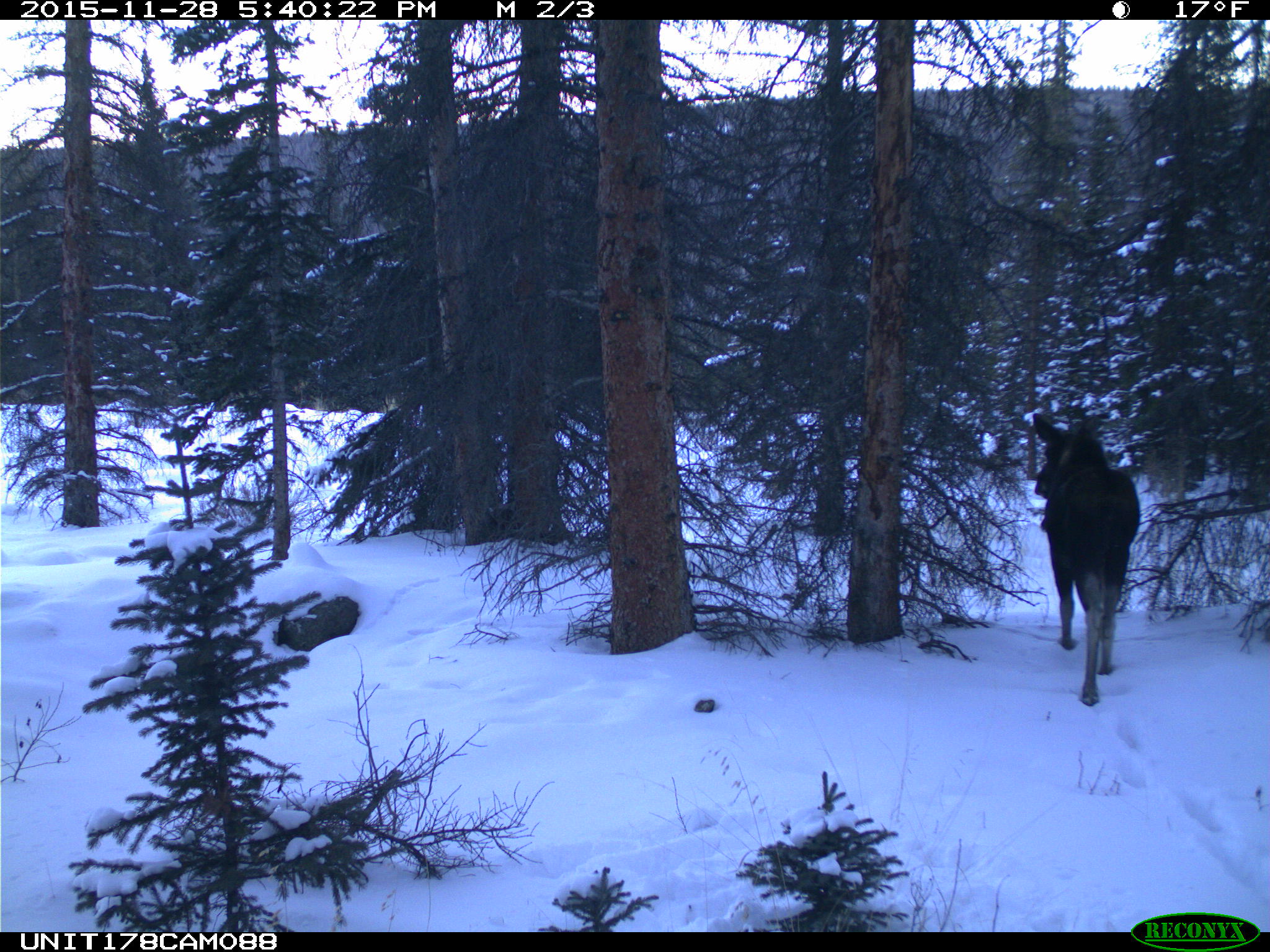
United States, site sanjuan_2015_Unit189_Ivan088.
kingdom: Animalia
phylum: Chordata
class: Mammalia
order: Artiodactyla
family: Cervidae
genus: Alces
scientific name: Alces alces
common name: moose